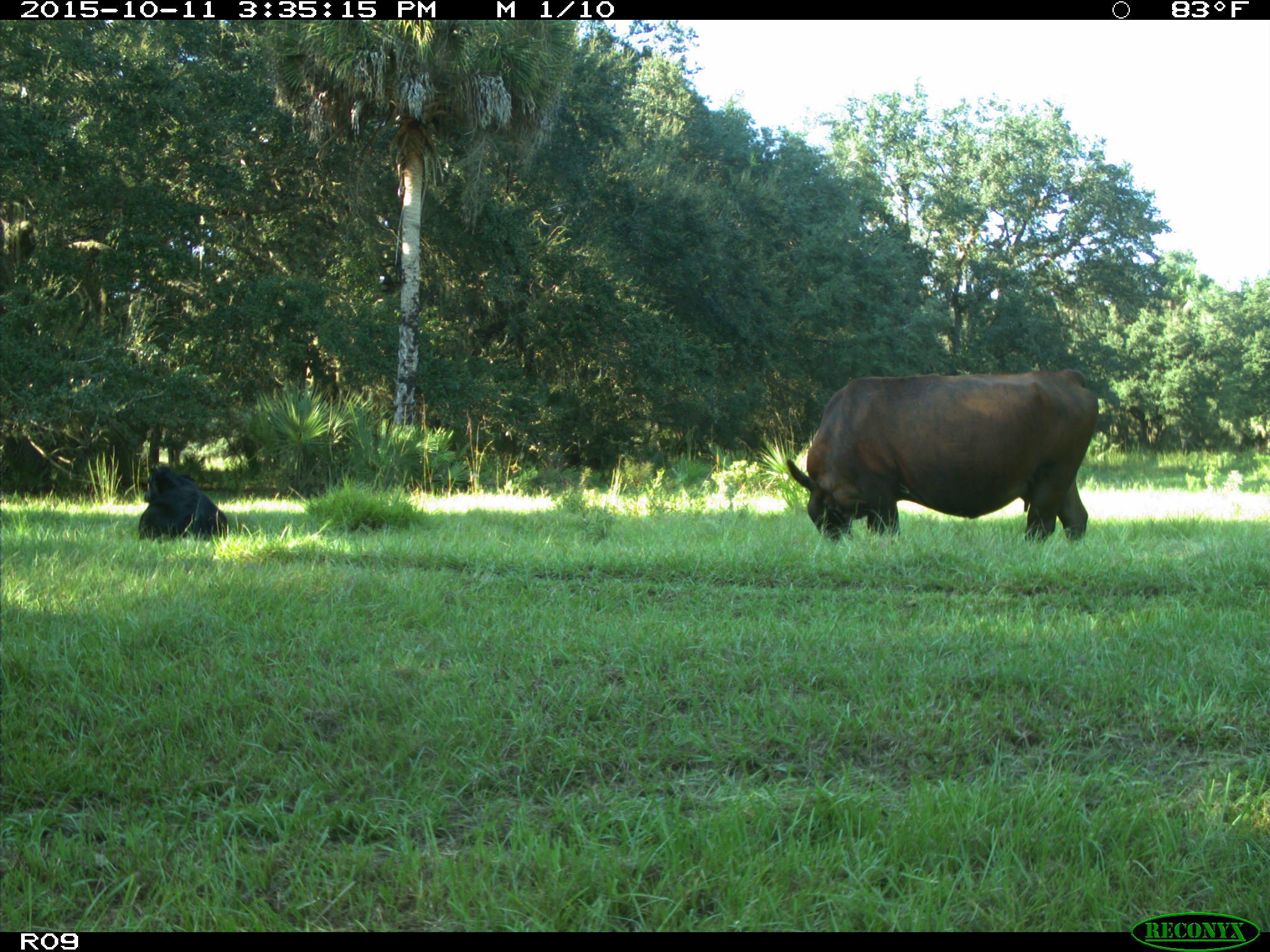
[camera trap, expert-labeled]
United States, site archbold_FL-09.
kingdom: Animalia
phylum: Chordata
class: Mammalia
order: Artiodactyla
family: Bovidae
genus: Bos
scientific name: Bos taurus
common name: domestic cow